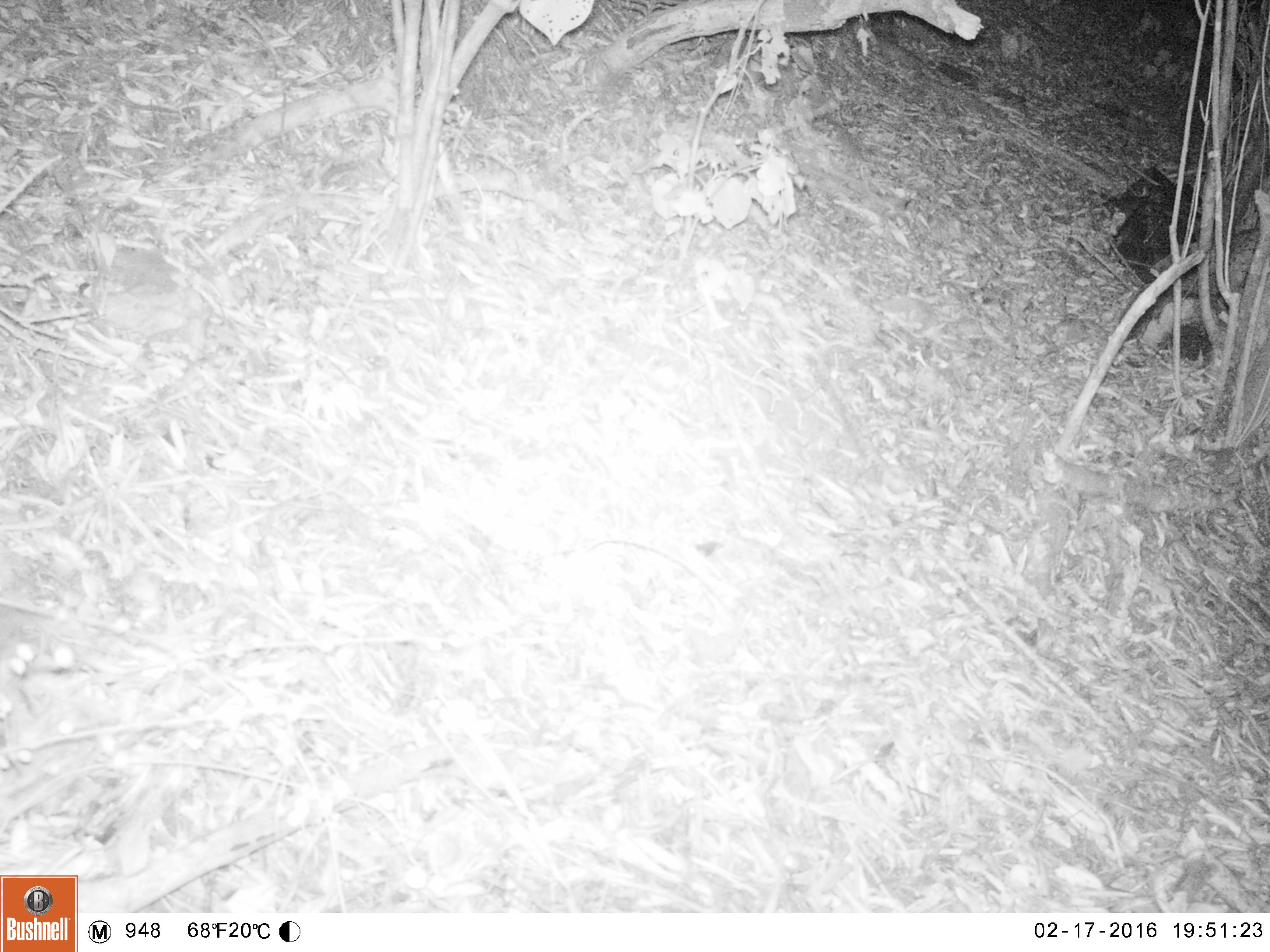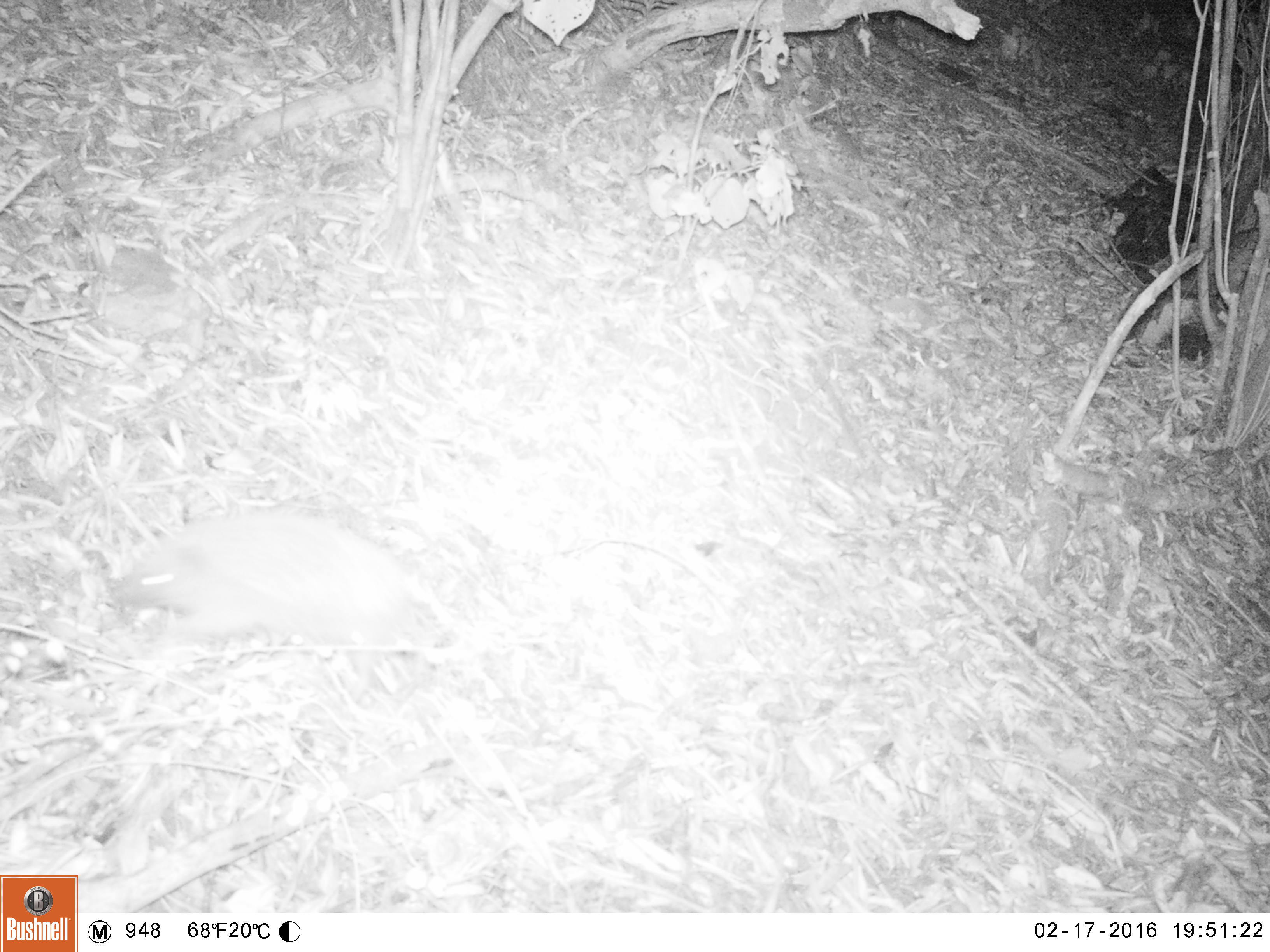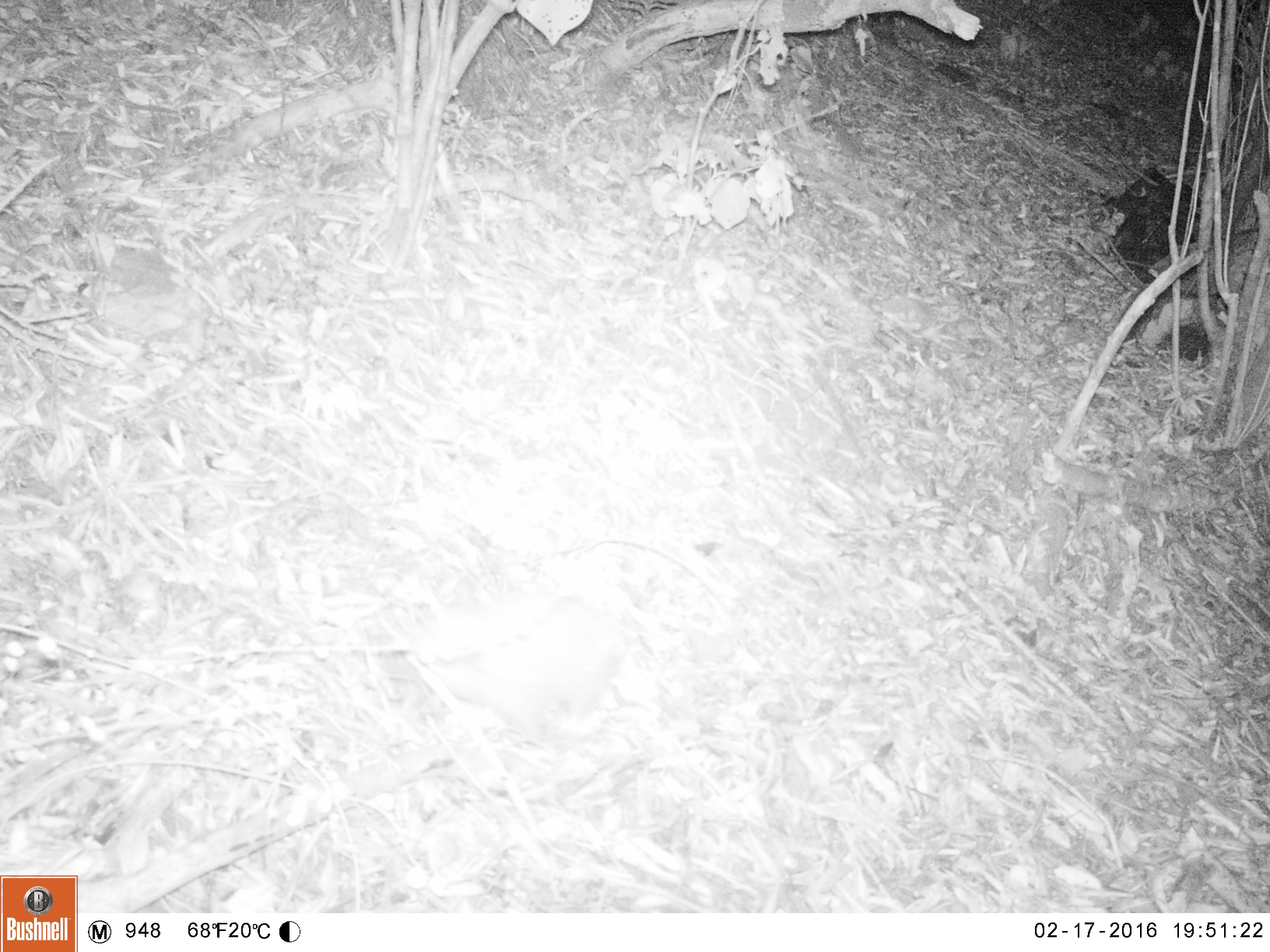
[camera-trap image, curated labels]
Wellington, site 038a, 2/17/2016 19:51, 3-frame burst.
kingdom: Animalia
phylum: Chordata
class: Mammalia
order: Eulipotyphla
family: Erinaceidae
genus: Erinaceus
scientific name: Erinaceus europaeus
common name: hedgehog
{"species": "hedgehog (Erinaceus europaeus)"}